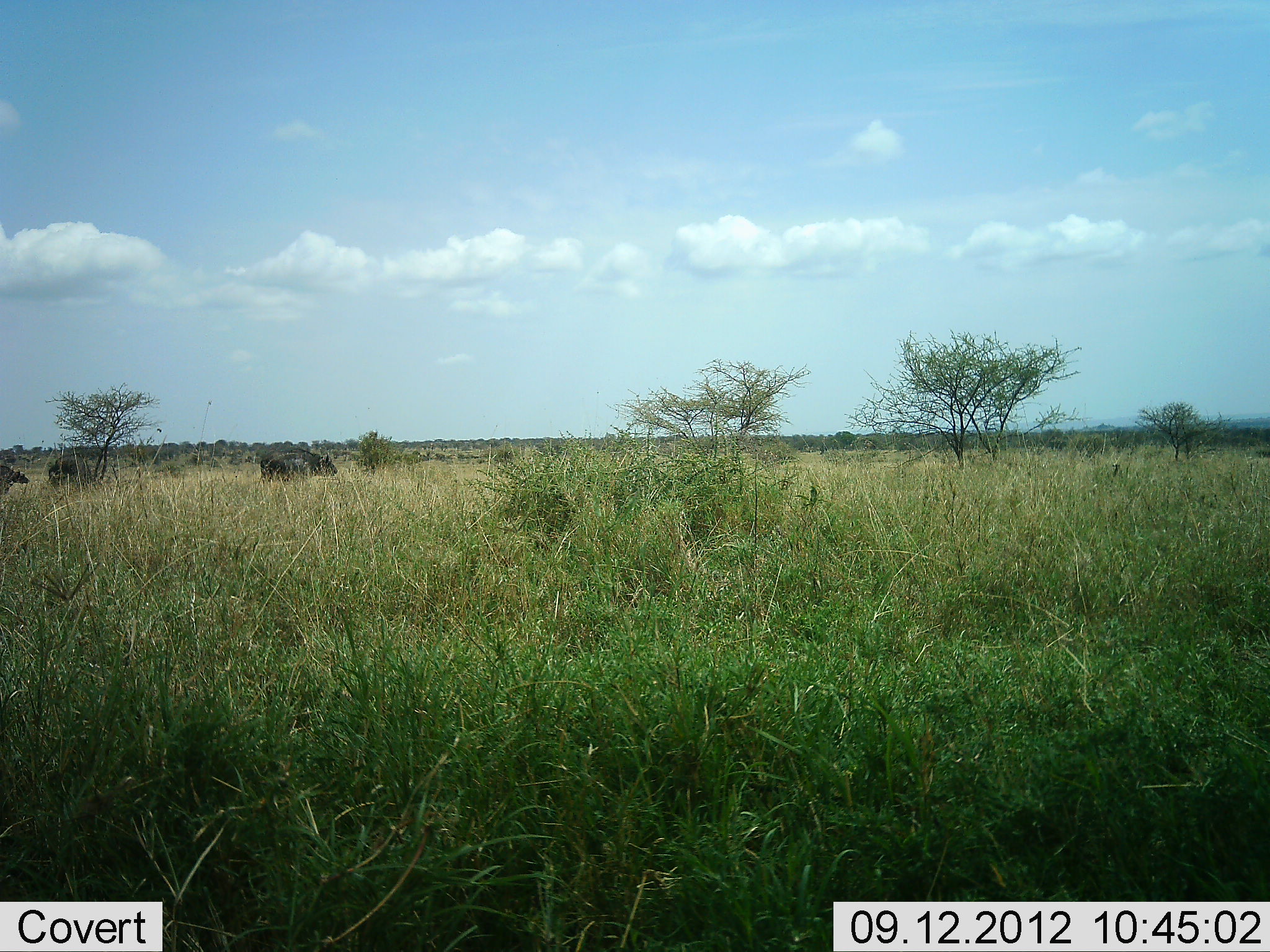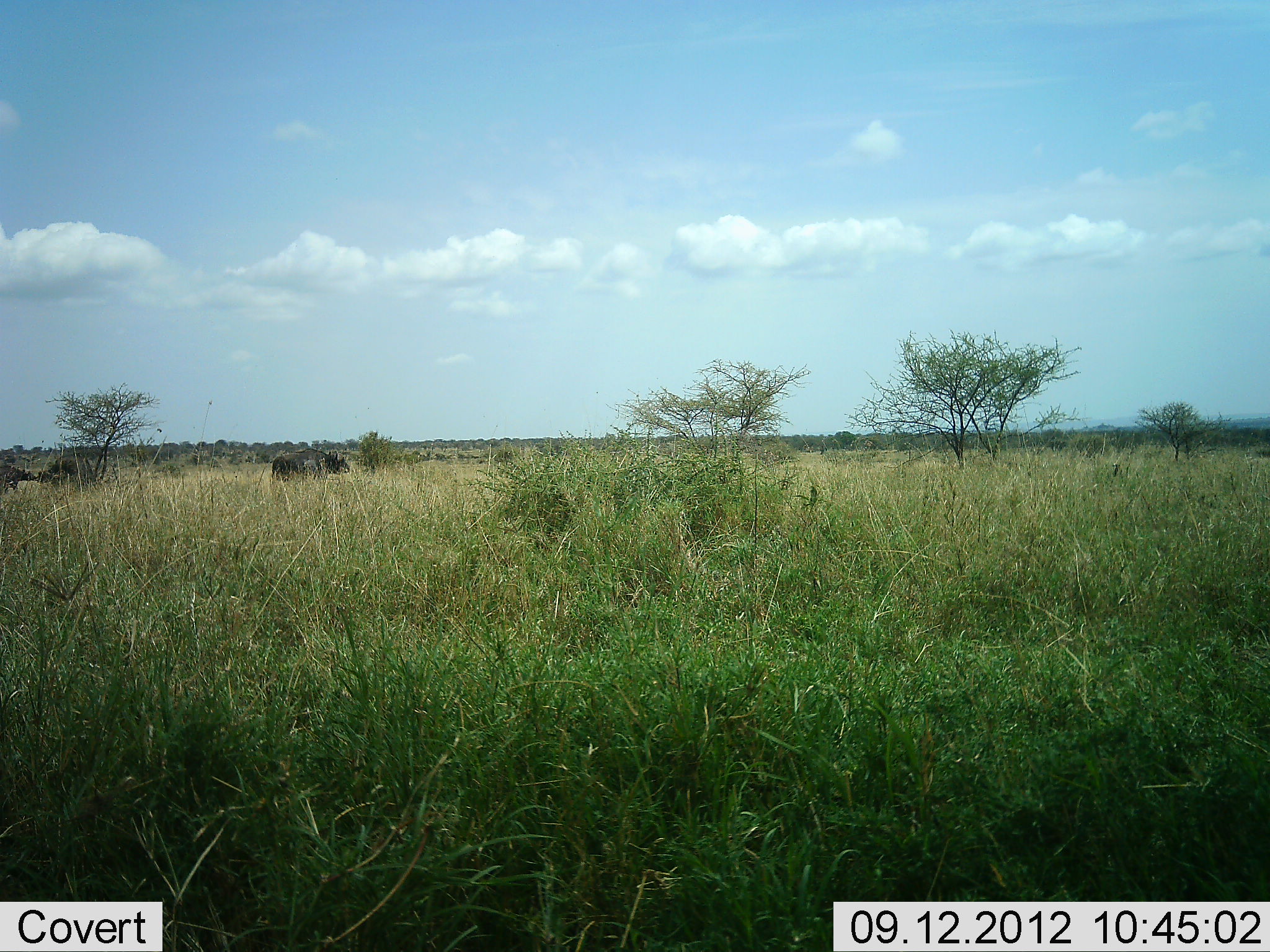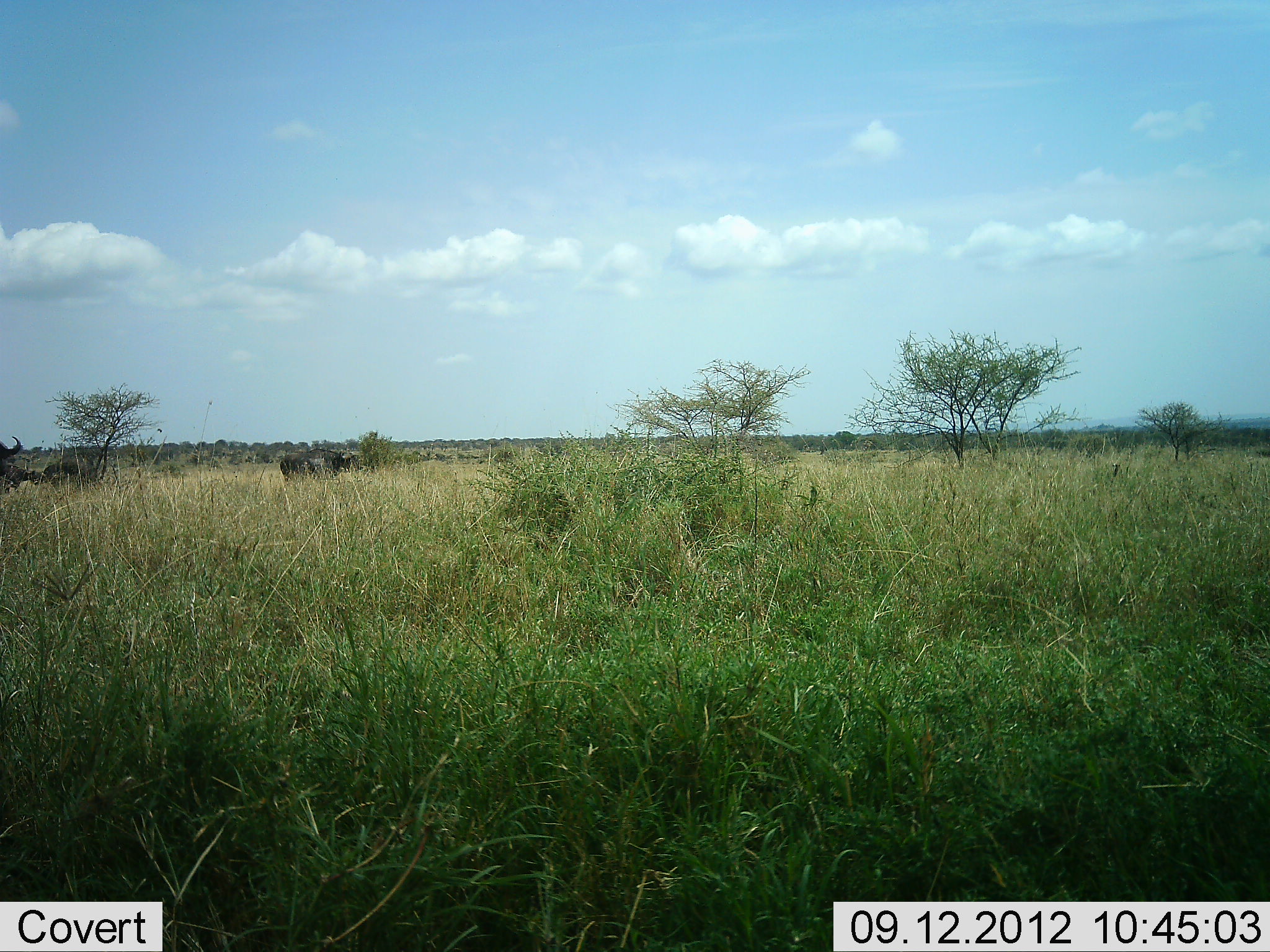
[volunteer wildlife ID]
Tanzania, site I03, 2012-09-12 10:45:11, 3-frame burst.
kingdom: Animalia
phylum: Chordata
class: Mammalia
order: Artiodactyla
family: Bovidae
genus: Syncerus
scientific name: Syncerus caffer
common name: cape buffalo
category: buffalo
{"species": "buffalo (cape buffalo) (Syncerus caffer)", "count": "4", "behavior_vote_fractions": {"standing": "10%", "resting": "0%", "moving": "90%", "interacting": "0%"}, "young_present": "0%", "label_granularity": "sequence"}